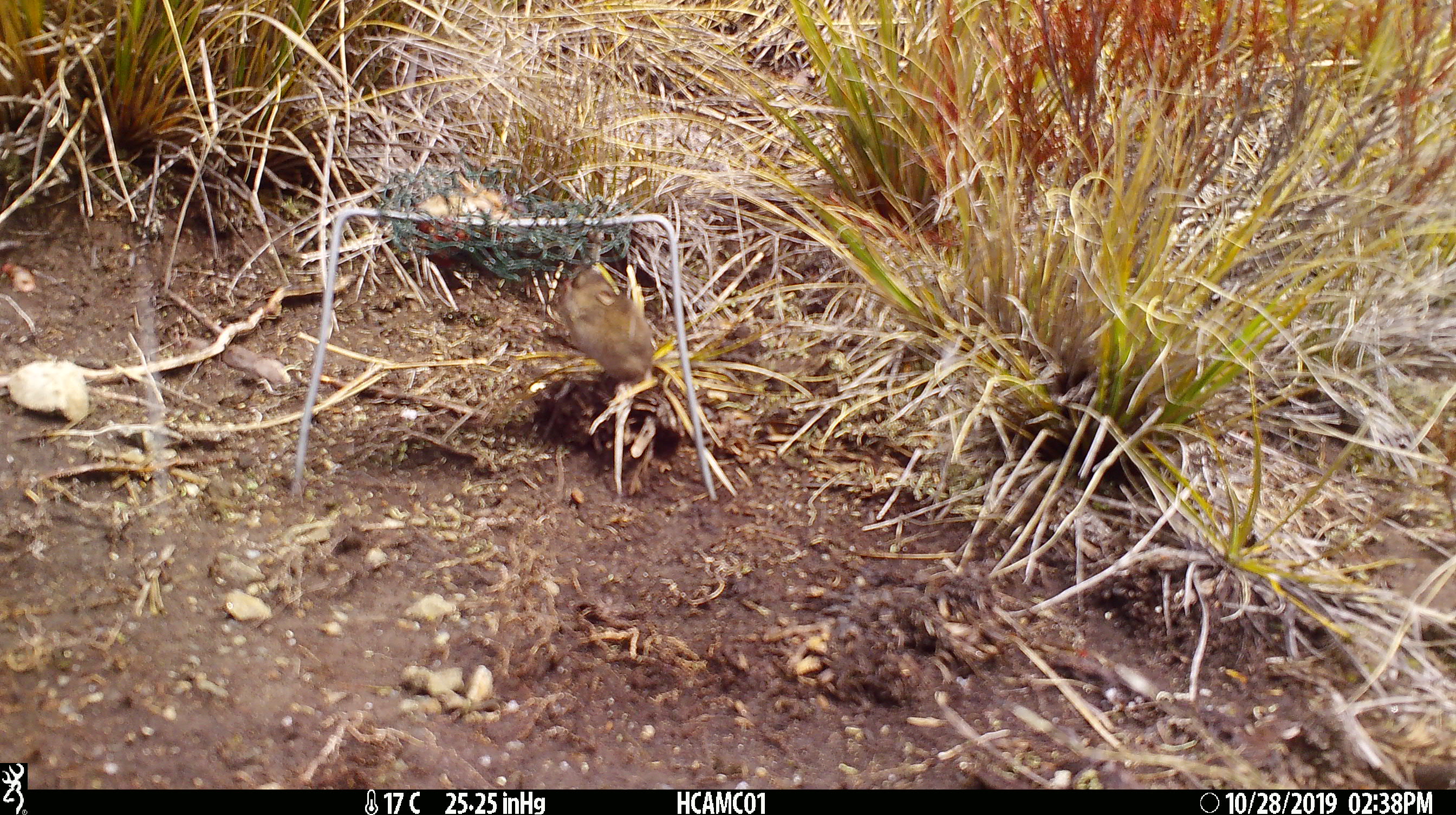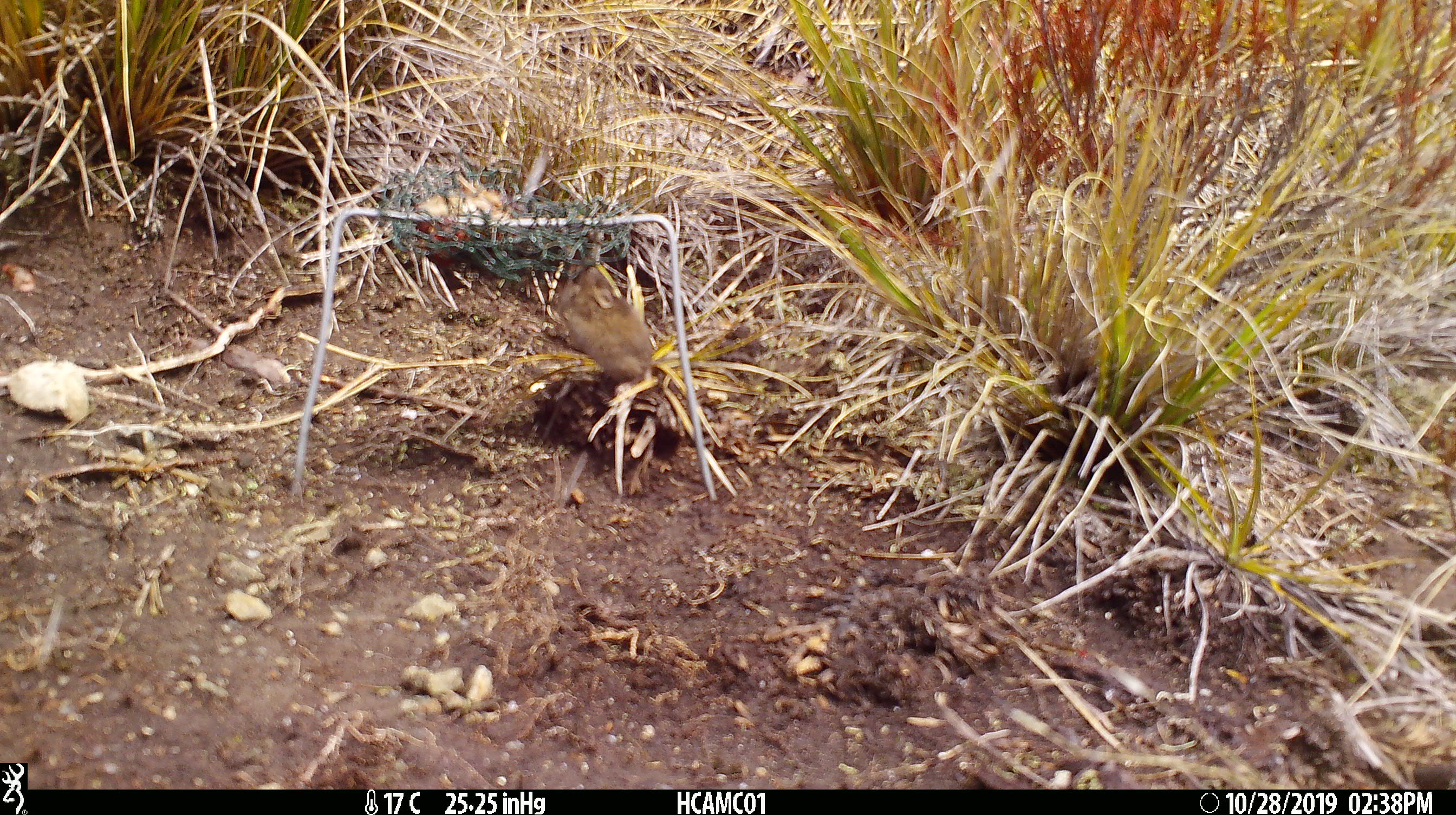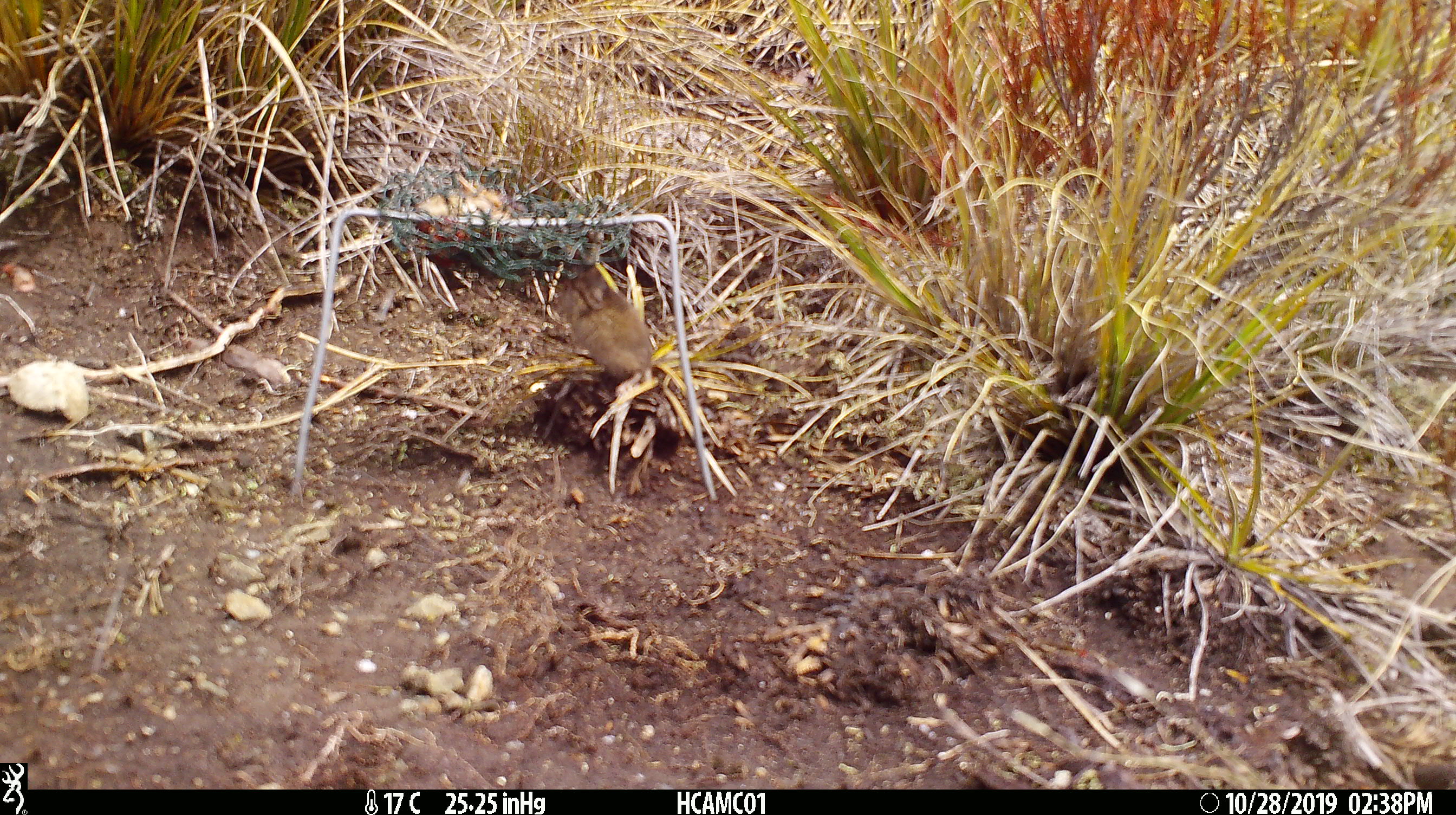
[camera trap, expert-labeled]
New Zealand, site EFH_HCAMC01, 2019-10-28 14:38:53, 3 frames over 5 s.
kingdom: Animalia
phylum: Chordata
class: Mammalia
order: Rodentia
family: Muridae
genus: Mus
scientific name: Mus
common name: mouse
Mouse (Mus).